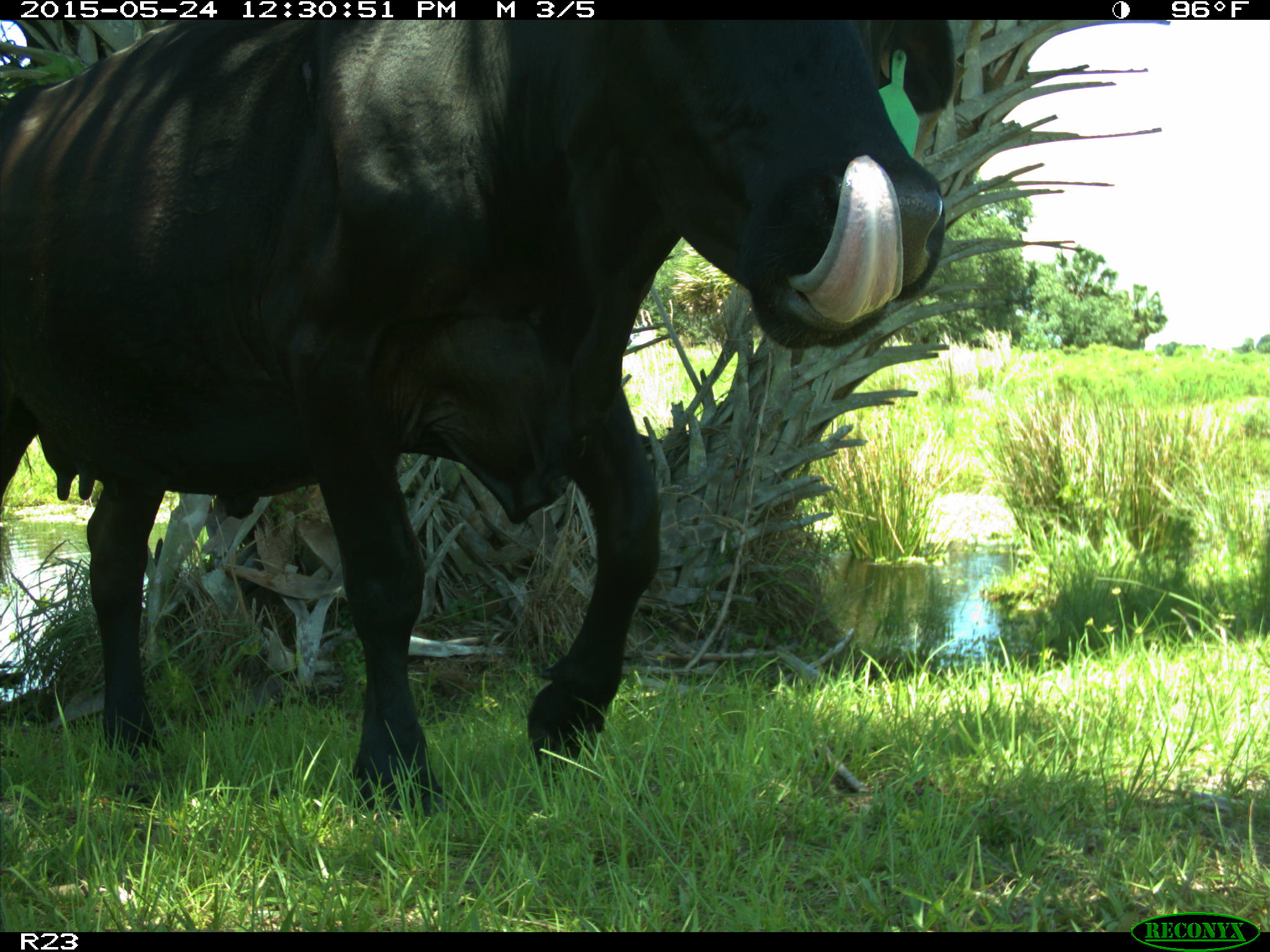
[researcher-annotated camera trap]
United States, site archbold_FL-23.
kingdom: Animalia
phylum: Chordata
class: Mammalia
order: Artiodactyla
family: Bovidae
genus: Bos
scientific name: Bos taurus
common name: domestic cow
Bos taurus (domestic cow).